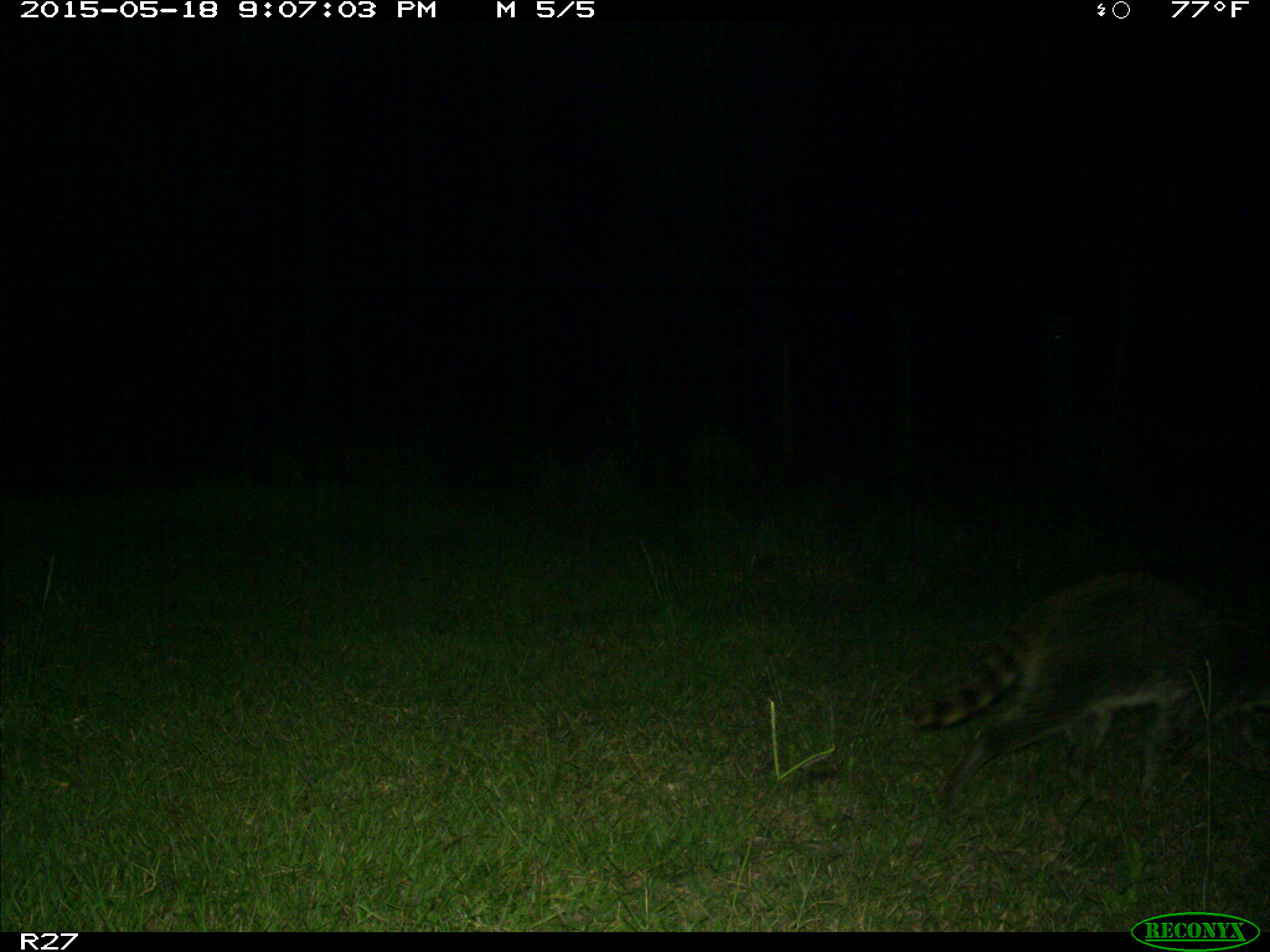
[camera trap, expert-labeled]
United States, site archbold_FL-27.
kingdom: Animalia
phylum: Chordata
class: Mammalia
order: Carnivora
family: Procyonidae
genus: Procyon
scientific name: Procyon lotor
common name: common raccoon